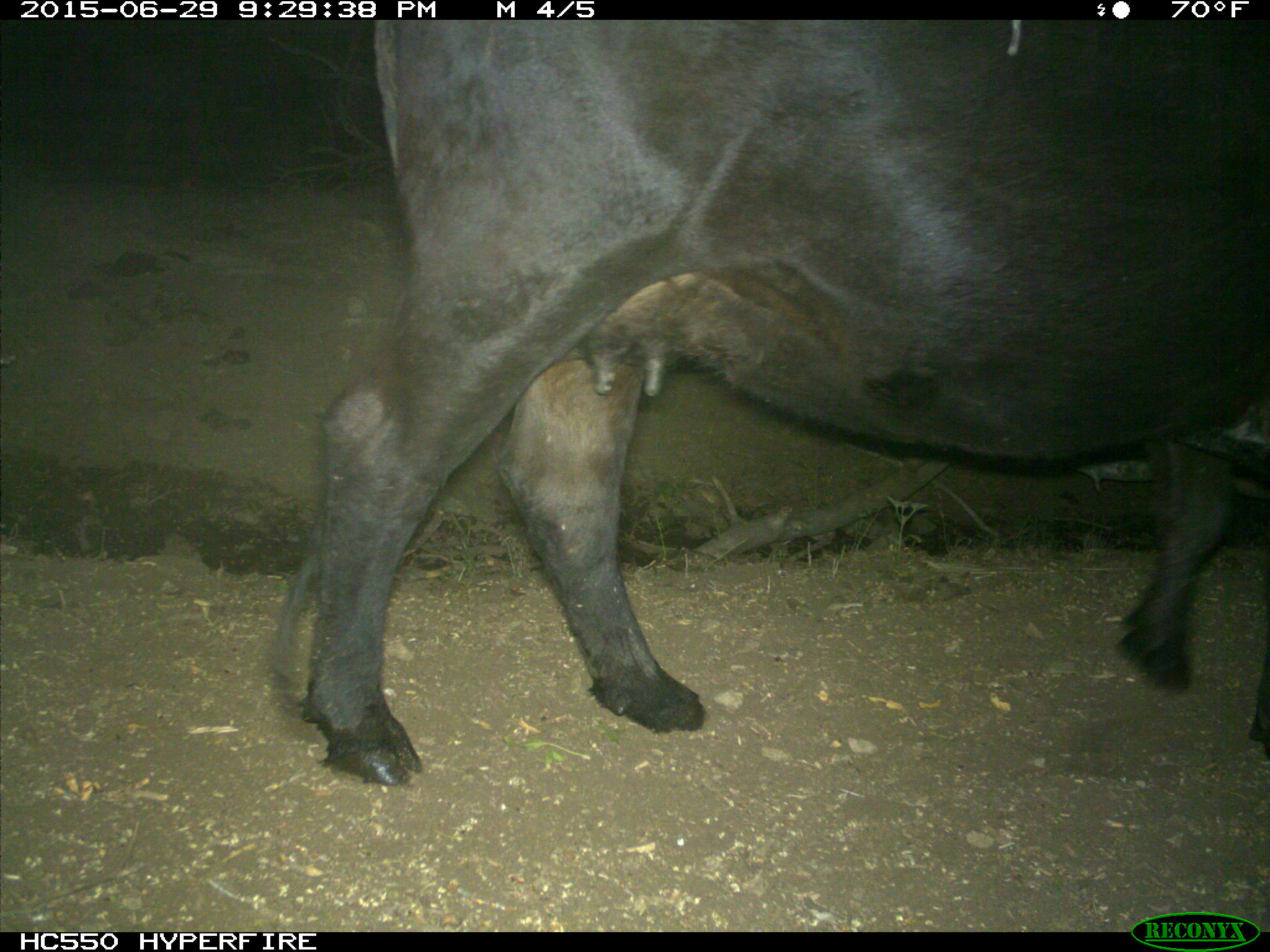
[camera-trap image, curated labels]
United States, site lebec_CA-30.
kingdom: Animalia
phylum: Chordata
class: Mammalia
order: Artiodactyla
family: Bovidae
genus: Bos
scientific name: Bos taurus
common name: domestic cow